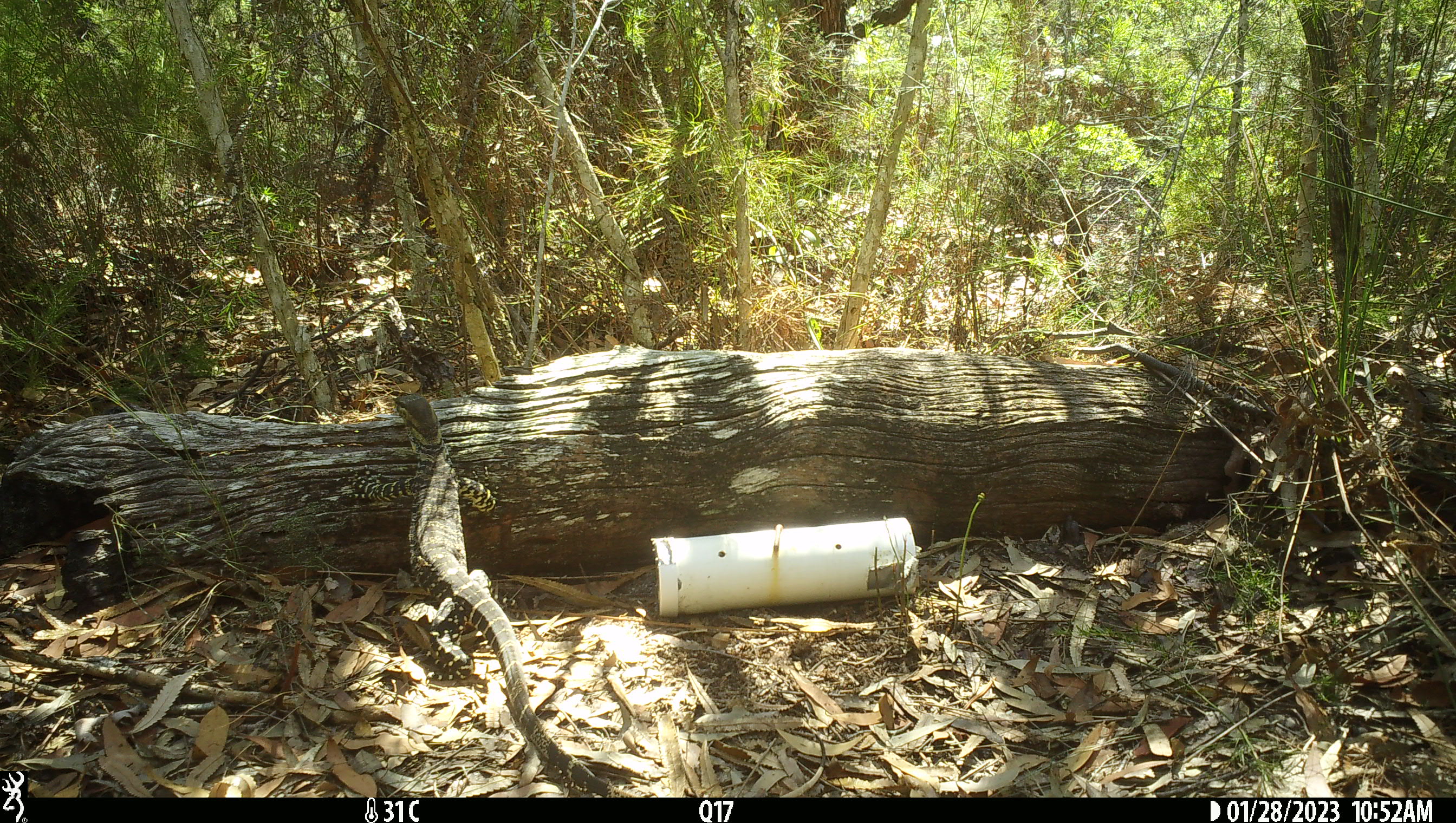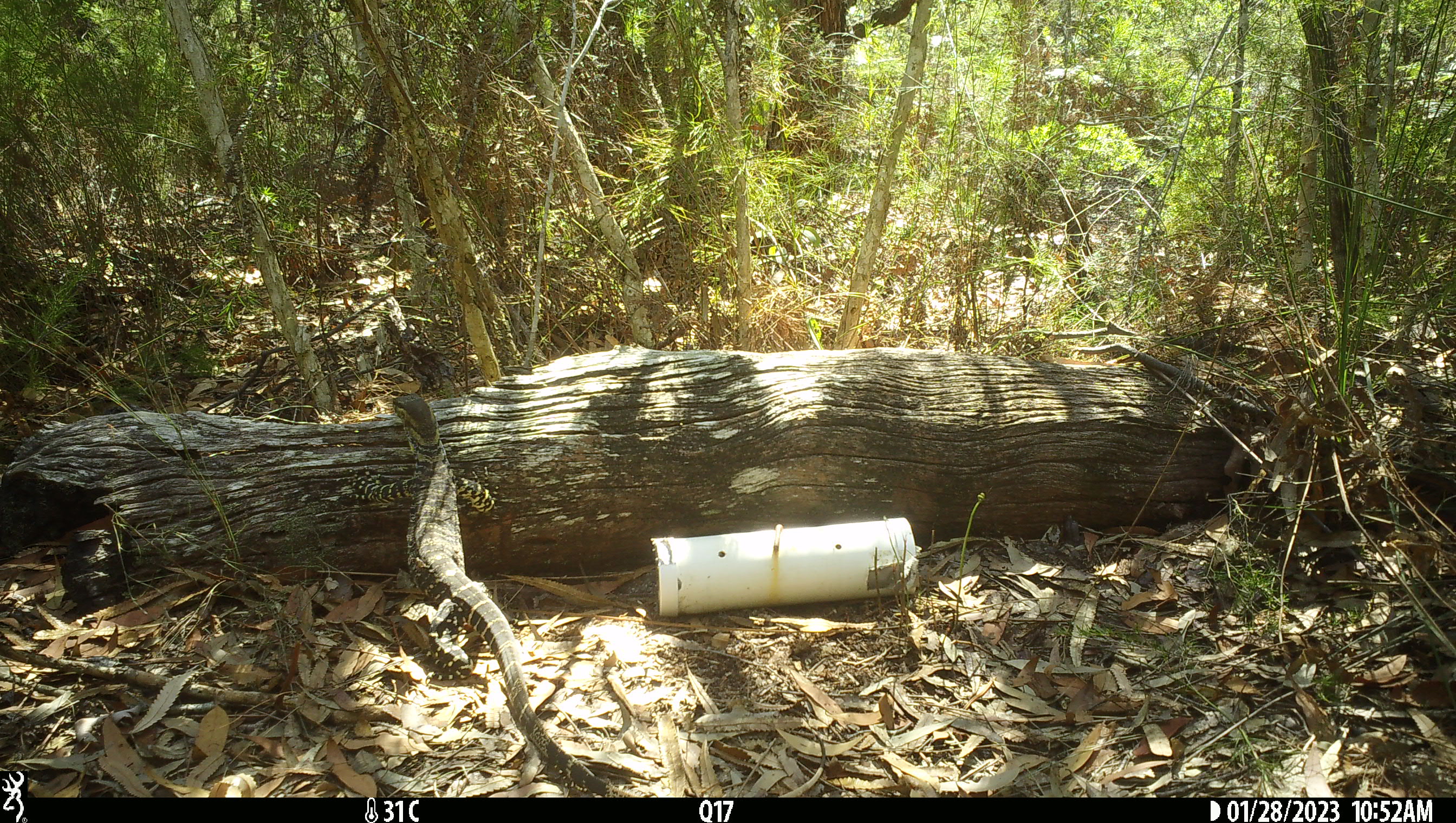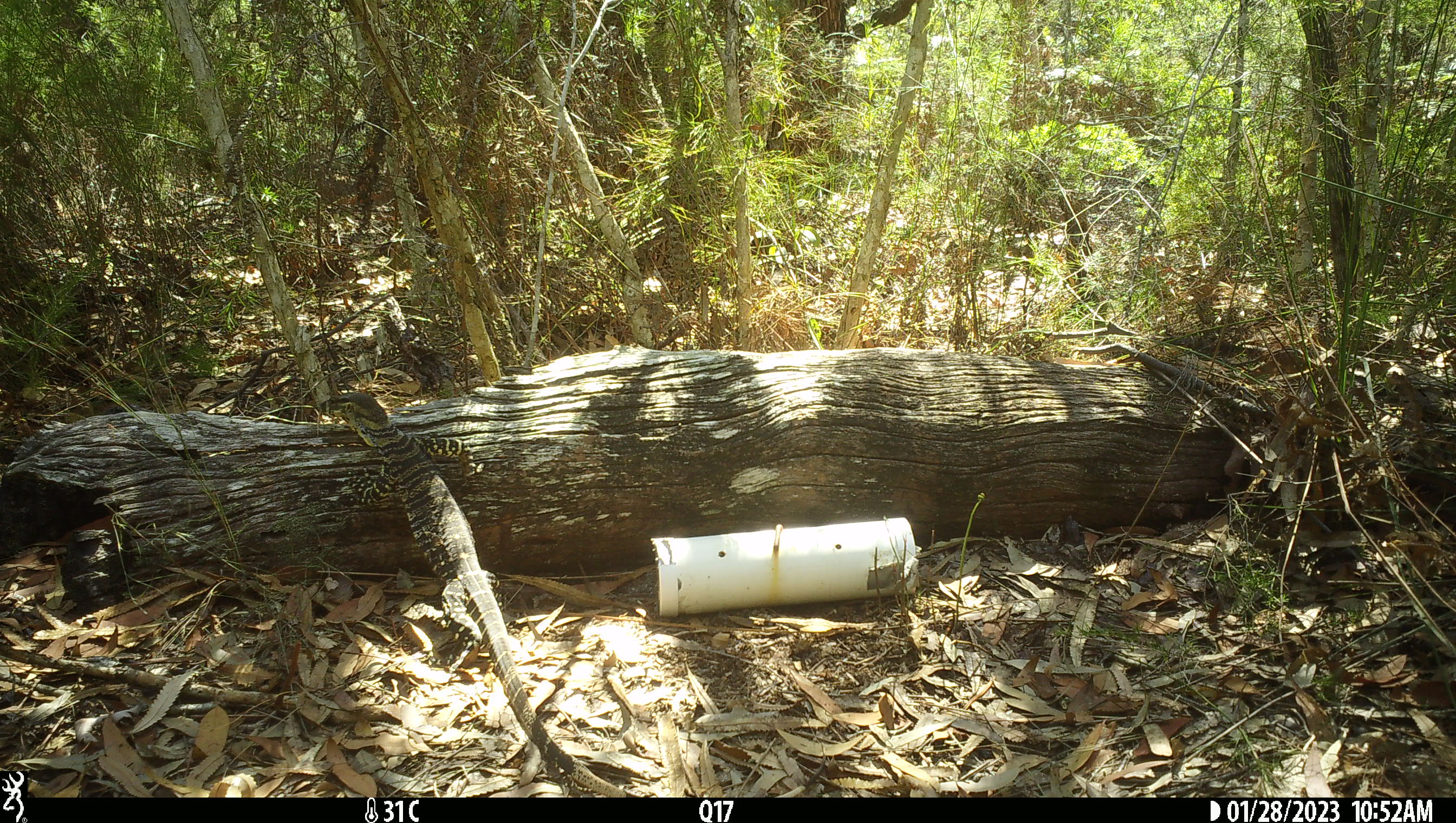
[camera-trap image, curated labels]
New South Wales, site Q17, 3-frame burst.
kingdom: Animalia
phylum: Chordata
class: Reptilia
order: Squamata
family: Varanidae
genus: Varanus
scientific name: Varanus varius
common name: lace monitor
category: goanna